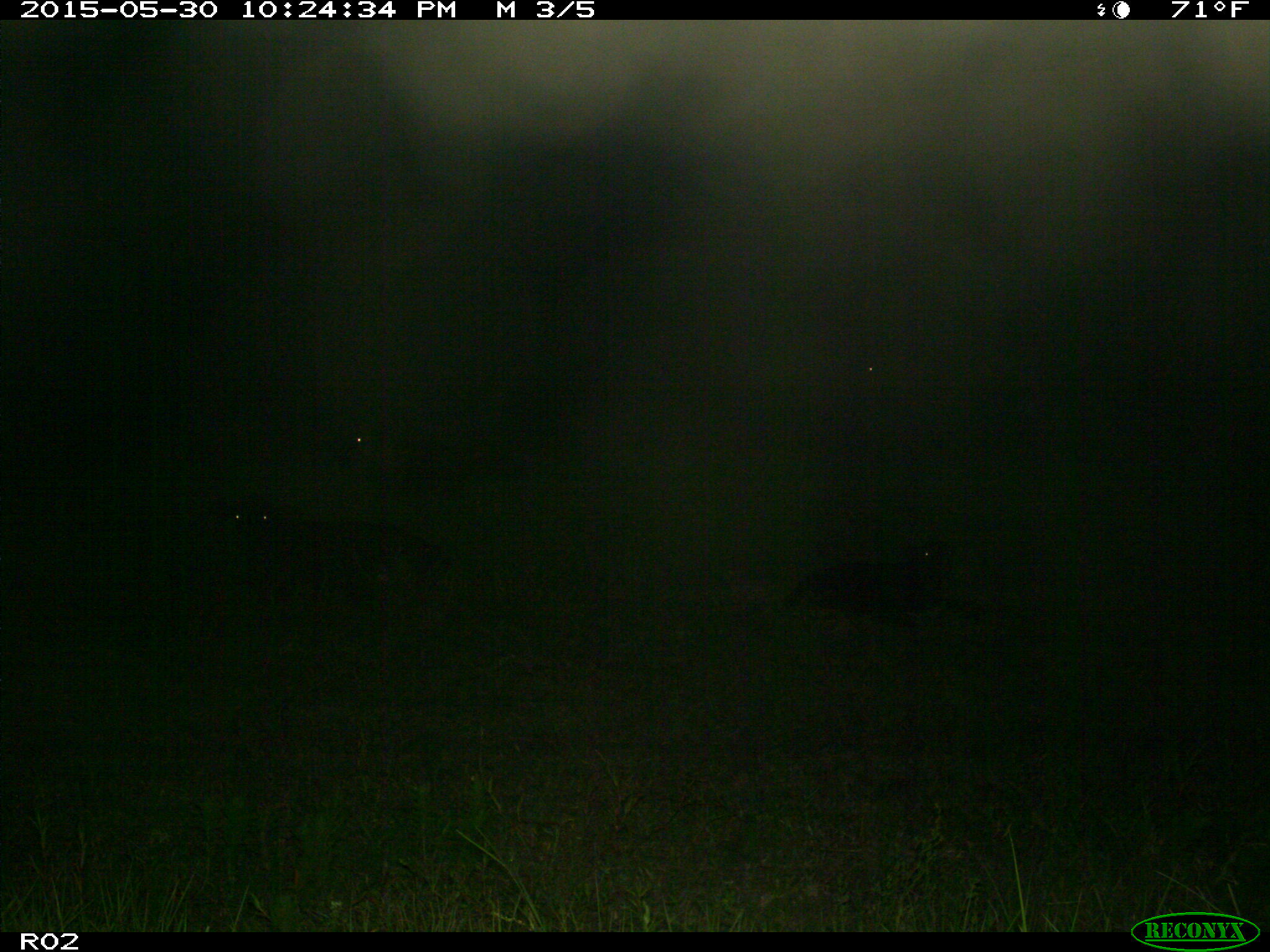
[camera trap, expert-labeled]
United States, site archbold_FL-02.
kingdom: Animalia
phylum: Chordata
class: Mammalia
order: Artiodactyla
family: Bovidae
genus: Bos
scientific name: Bos taurus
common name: domestic cow